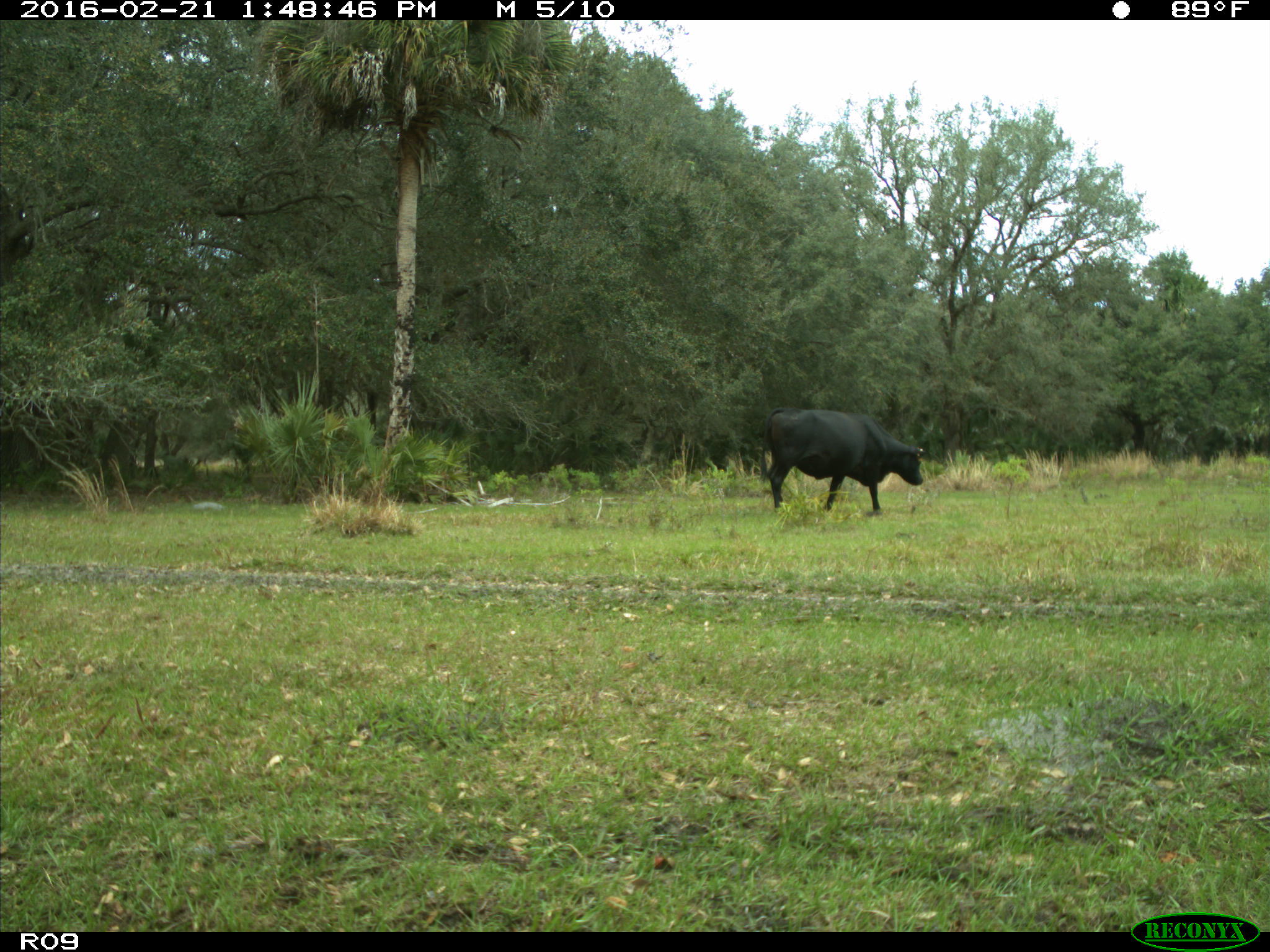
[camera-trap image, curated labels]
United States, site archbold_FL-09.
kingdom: Animalia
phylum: Chordata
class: Mammalia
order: Artiodactyla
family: Bovidae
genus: Bos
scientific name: Bos taurus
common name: domestic cow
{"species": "Bos taurus (domestic cow)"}